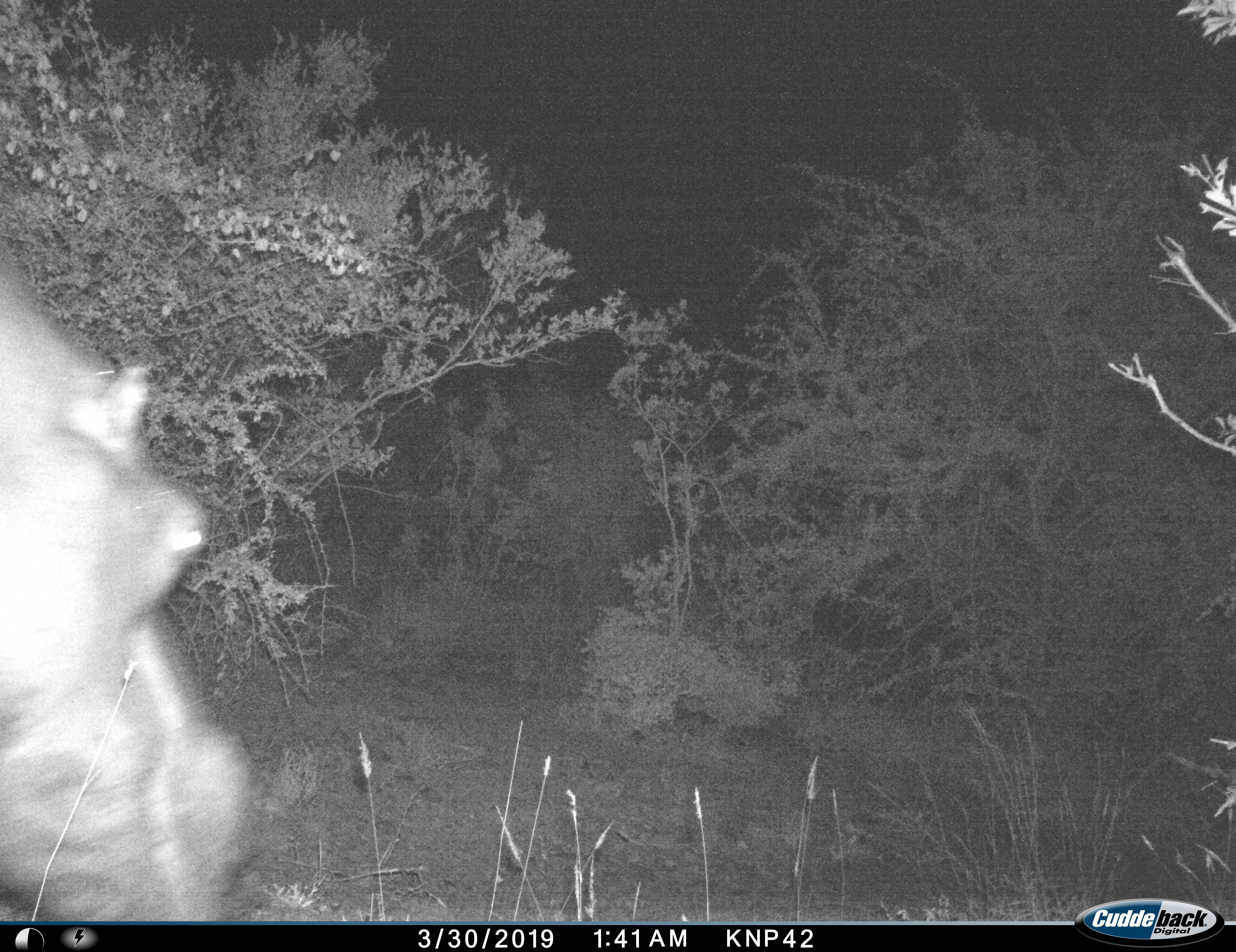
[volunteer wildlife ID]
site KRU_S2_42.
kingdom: Animalia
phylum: Chordata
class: Mammalia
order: Artiodactyla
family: Hippopotamidae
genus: Hippopotamus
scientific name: Hippopotamus amphibius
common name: hippopotamus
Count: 1.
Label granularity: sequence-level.